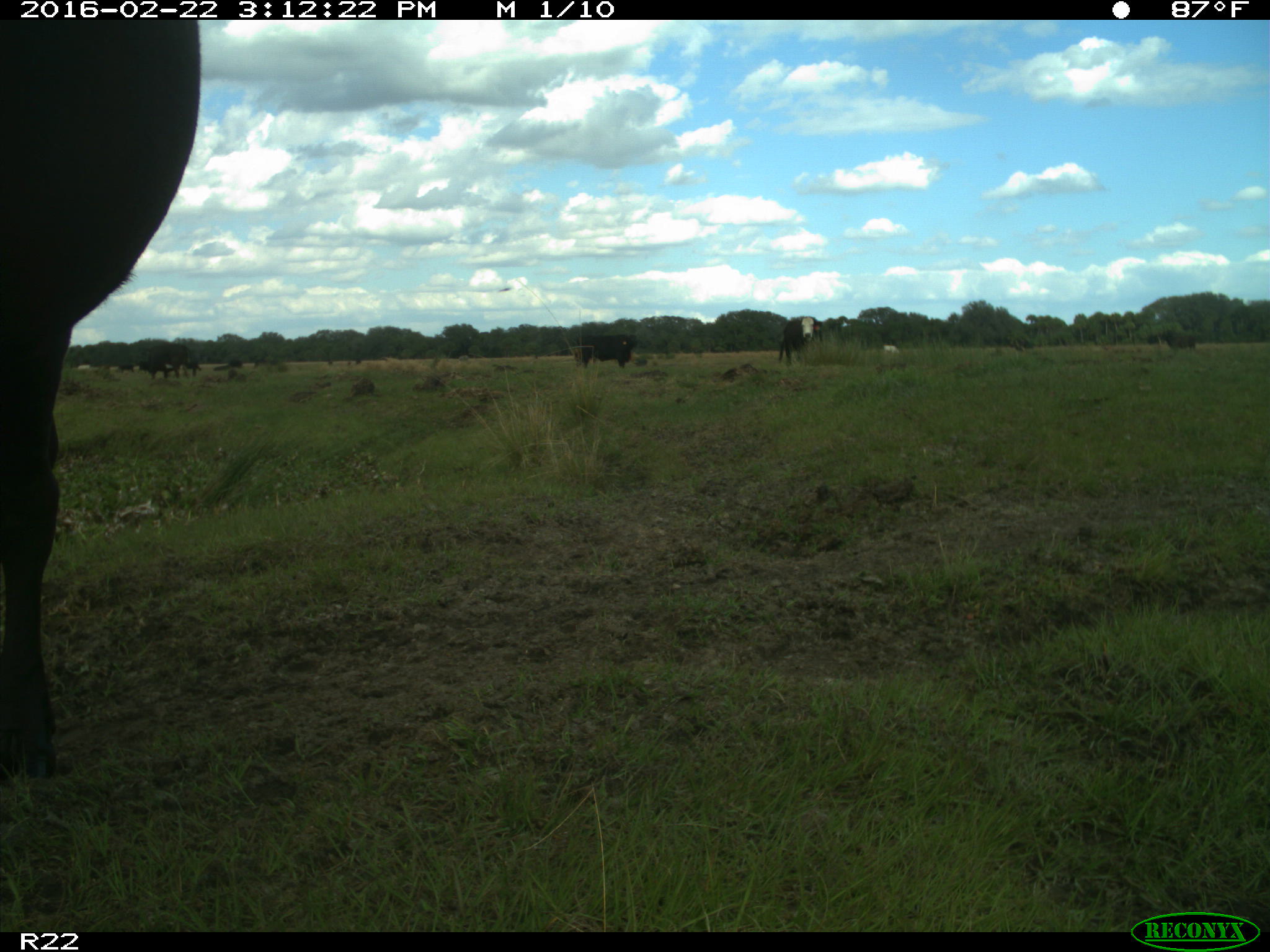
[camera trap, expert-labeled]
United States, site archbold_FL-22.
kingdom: Animalia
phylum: Chordata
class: Mammalia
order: Artiodactyla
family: Bovidae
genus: Bos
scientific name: Bos taurus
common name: domestic cow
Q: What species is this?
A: Bos taurus (domestic cow).